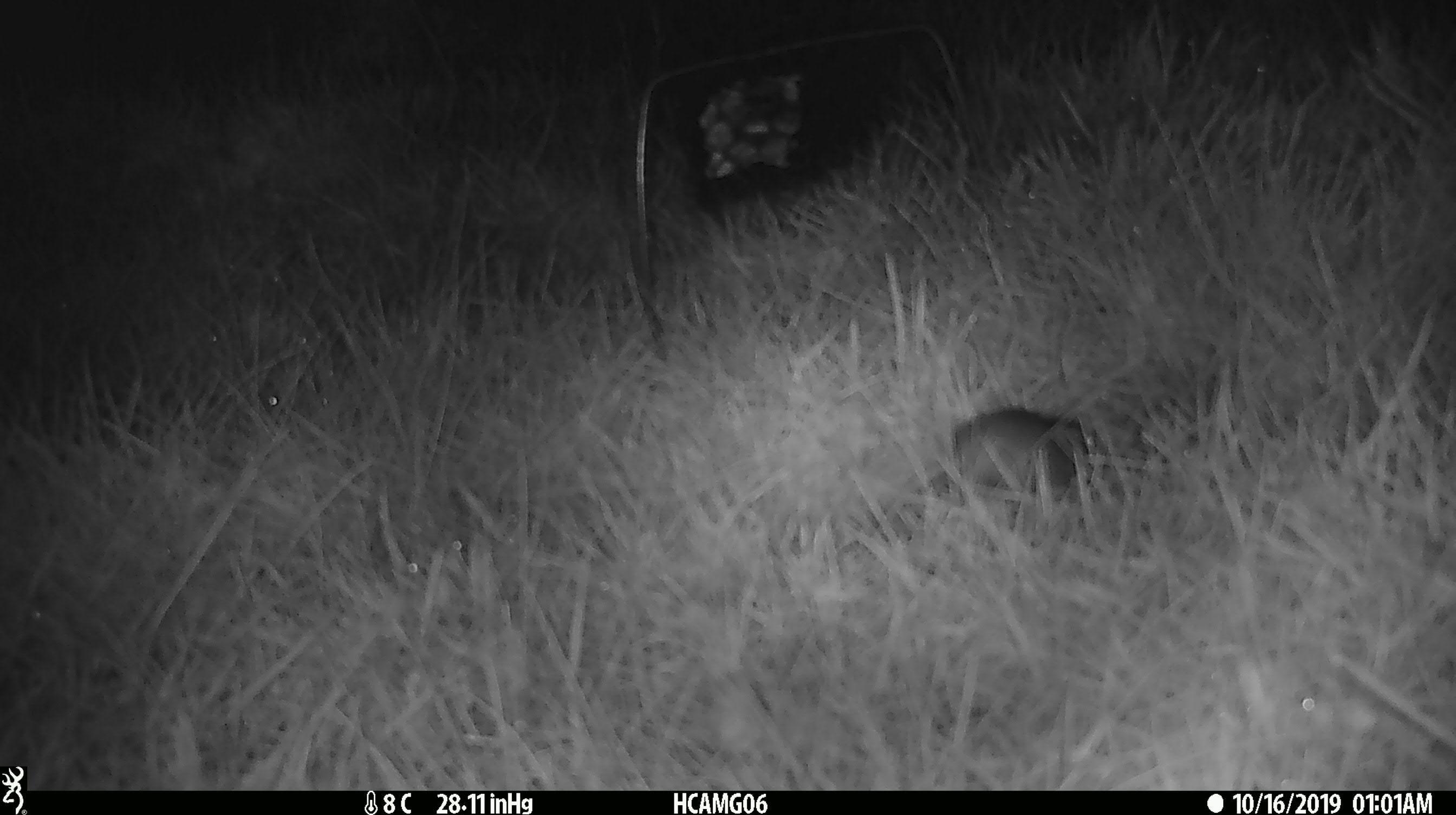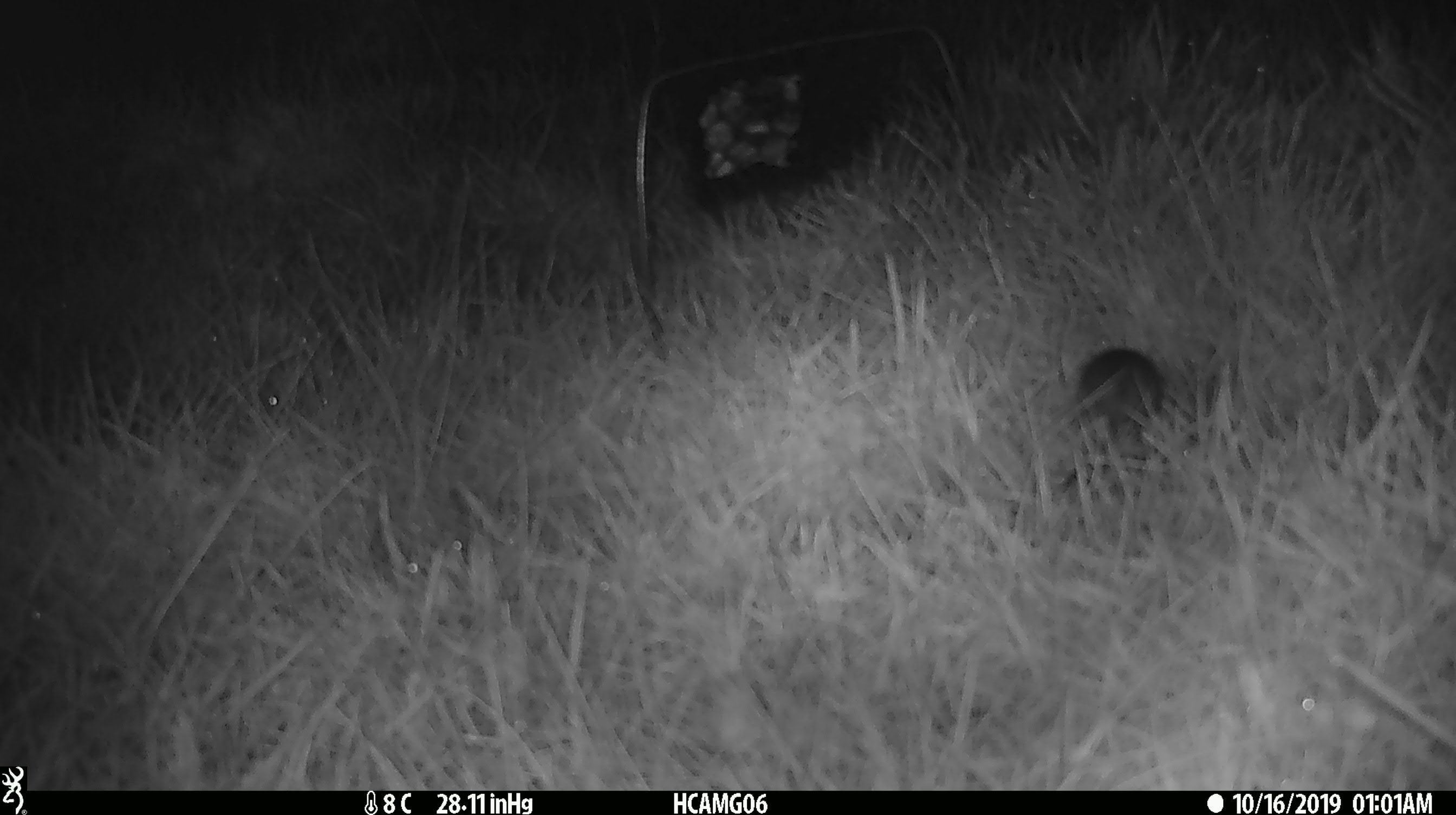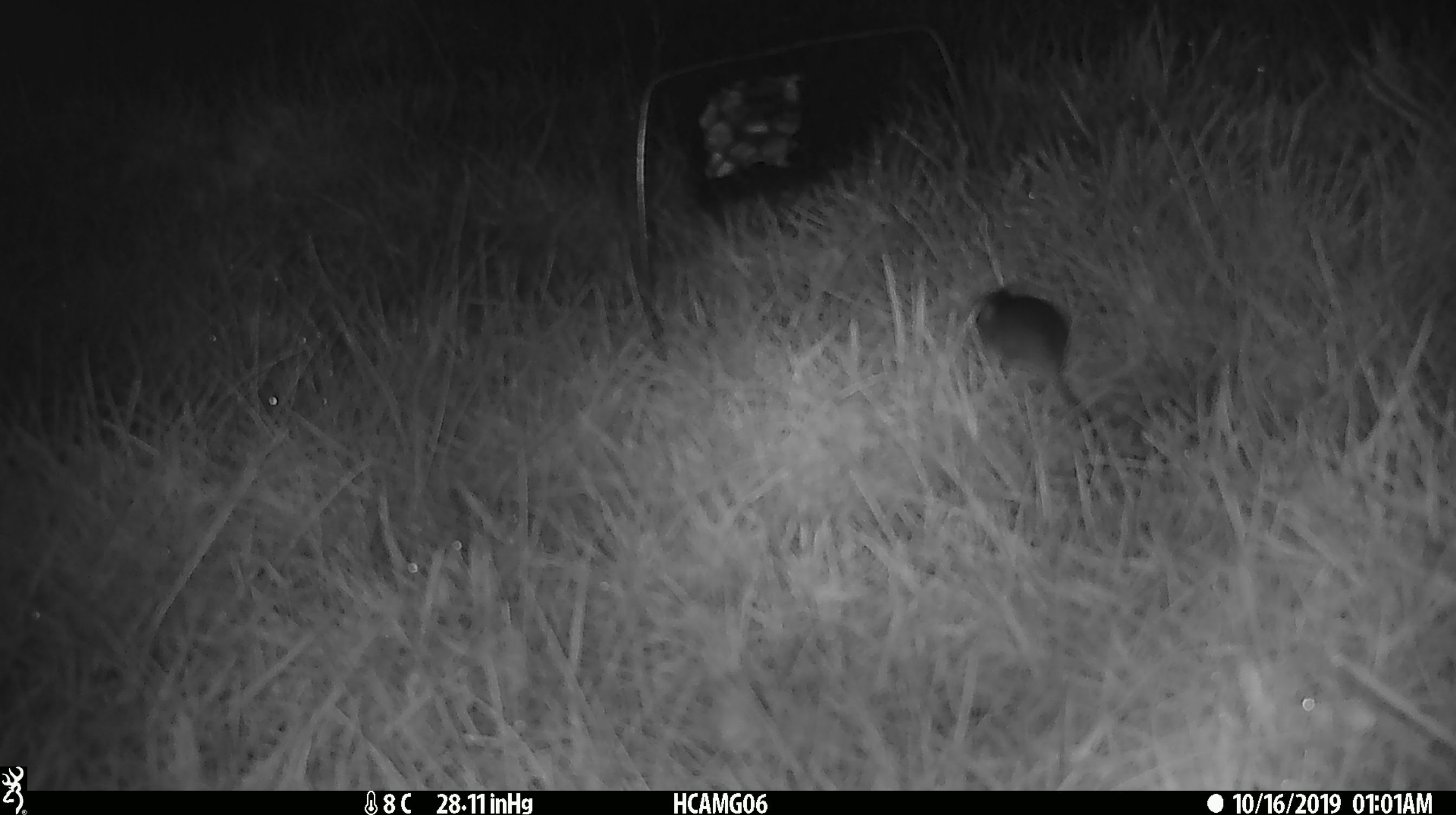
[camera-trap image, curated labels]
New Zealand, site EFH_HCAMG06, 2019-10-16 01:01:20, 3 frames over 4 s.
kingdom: Animalia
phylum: Chordata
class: Mammalia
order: Rodentia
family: Muridae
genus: Mus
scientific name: Mus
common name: mouse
Mouse (Mus).